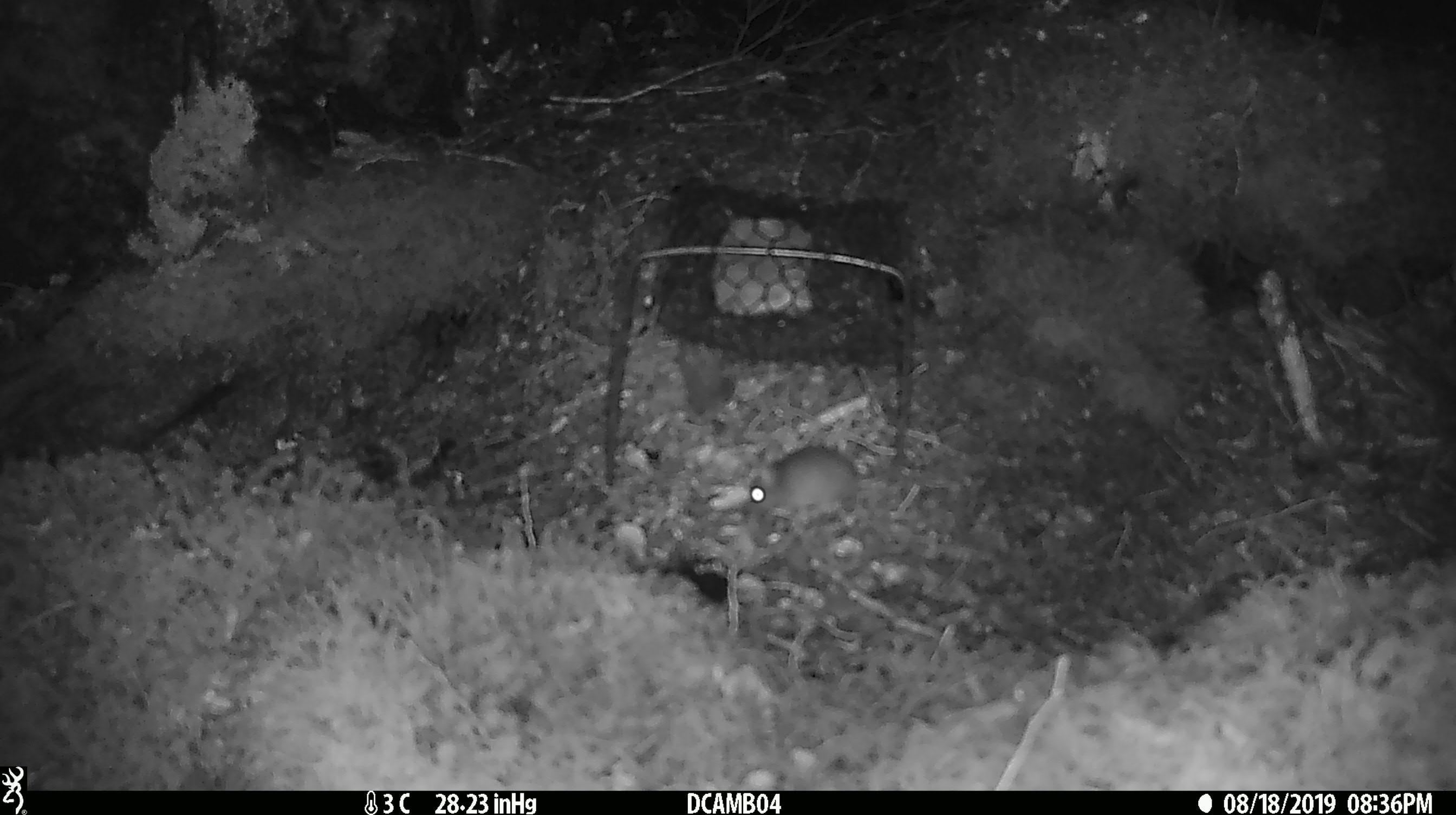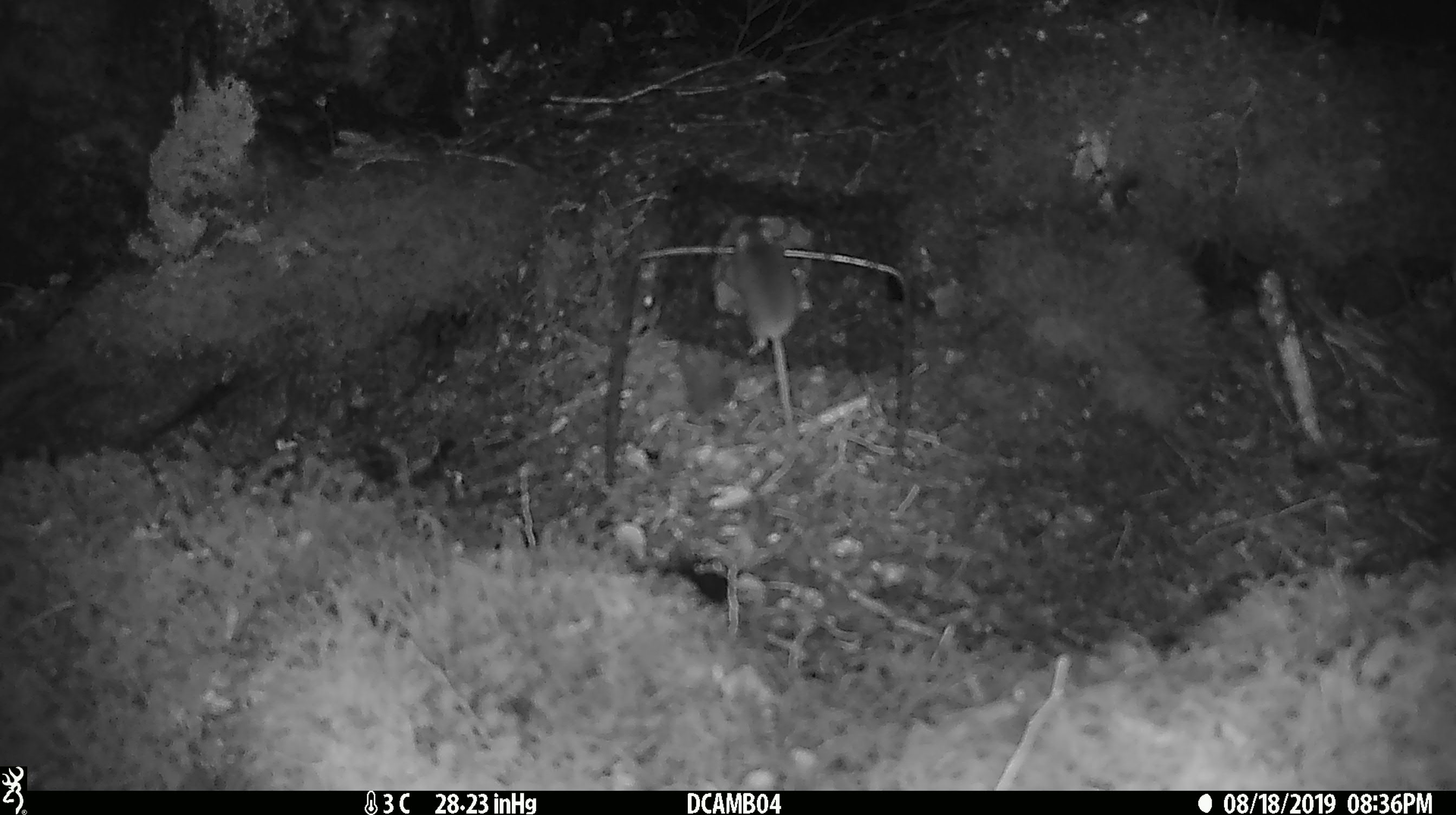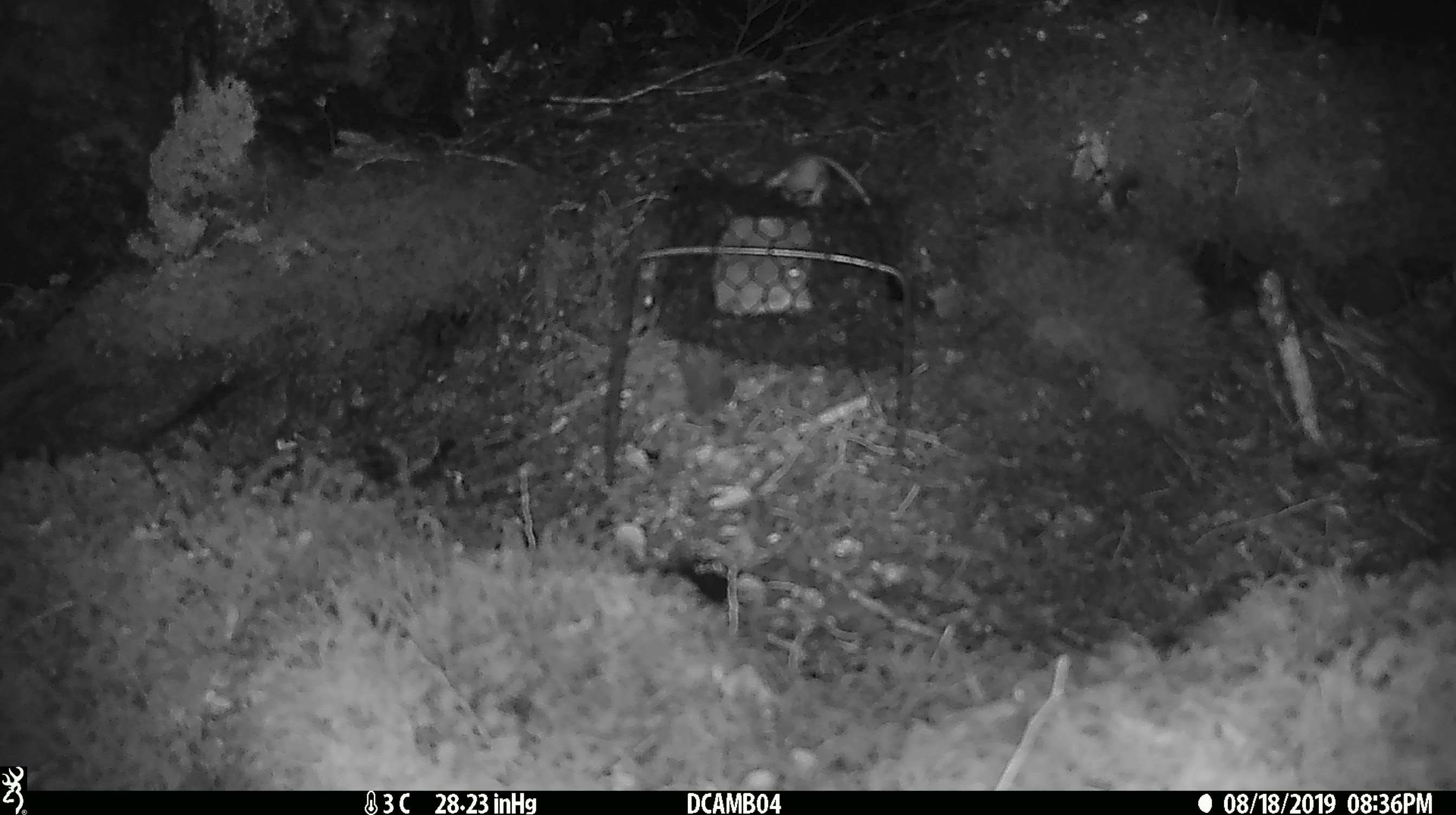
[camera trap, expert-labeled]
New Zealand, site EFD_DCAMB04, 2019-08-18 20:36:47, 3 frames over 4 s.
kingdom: Animalia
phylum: Chordata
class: Mammalia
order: Rodentia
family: Muridae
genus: Mus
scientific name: Mus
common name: mouse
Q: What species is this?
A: Mouse (Mus).